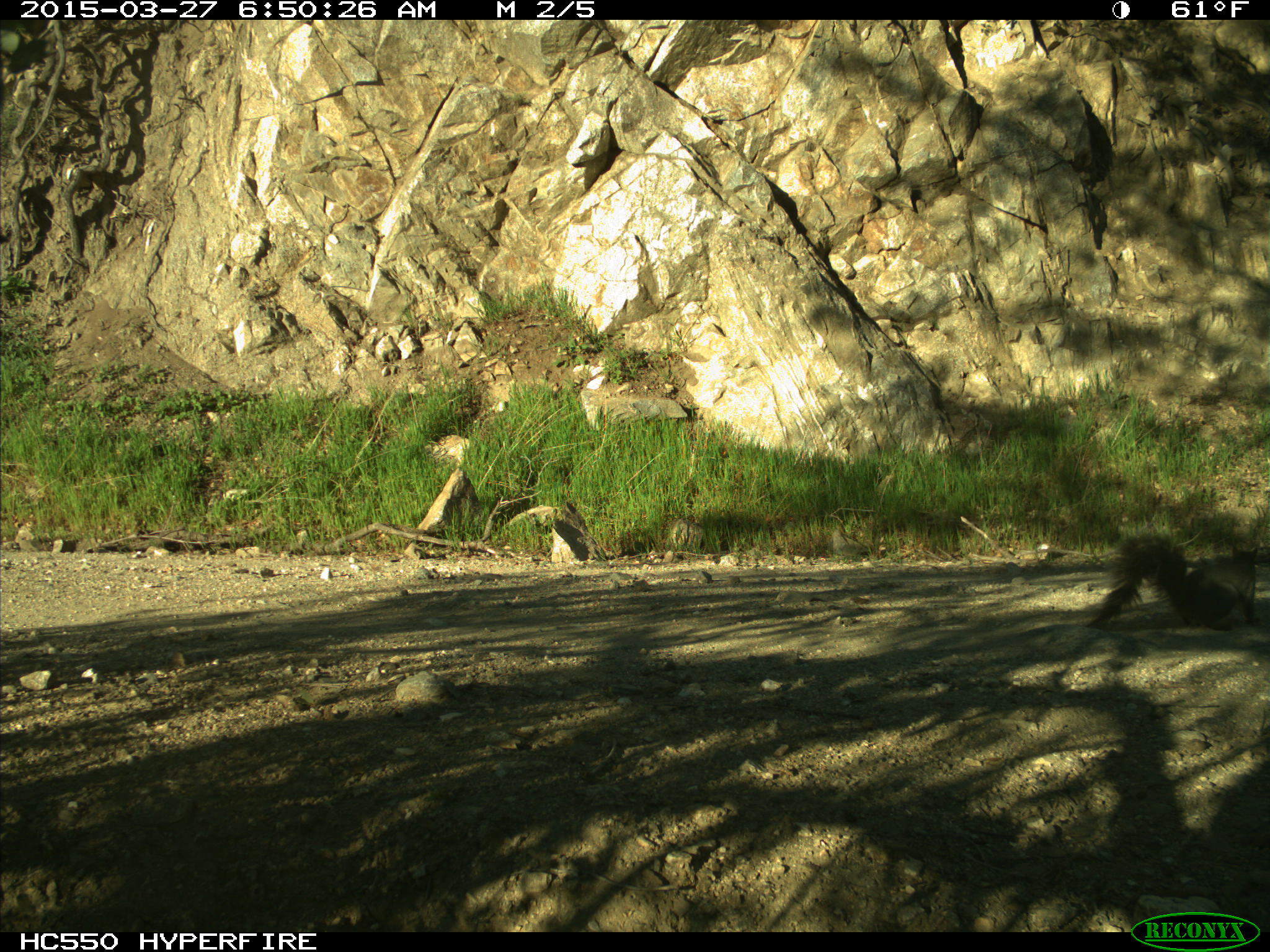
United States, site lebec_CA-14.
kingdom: Animalia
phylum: Chordata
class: Mammalia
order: Rodentia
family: Sciuridae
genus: Sciurus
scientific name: Sciurus carolinensis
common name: eastern gray squirrel